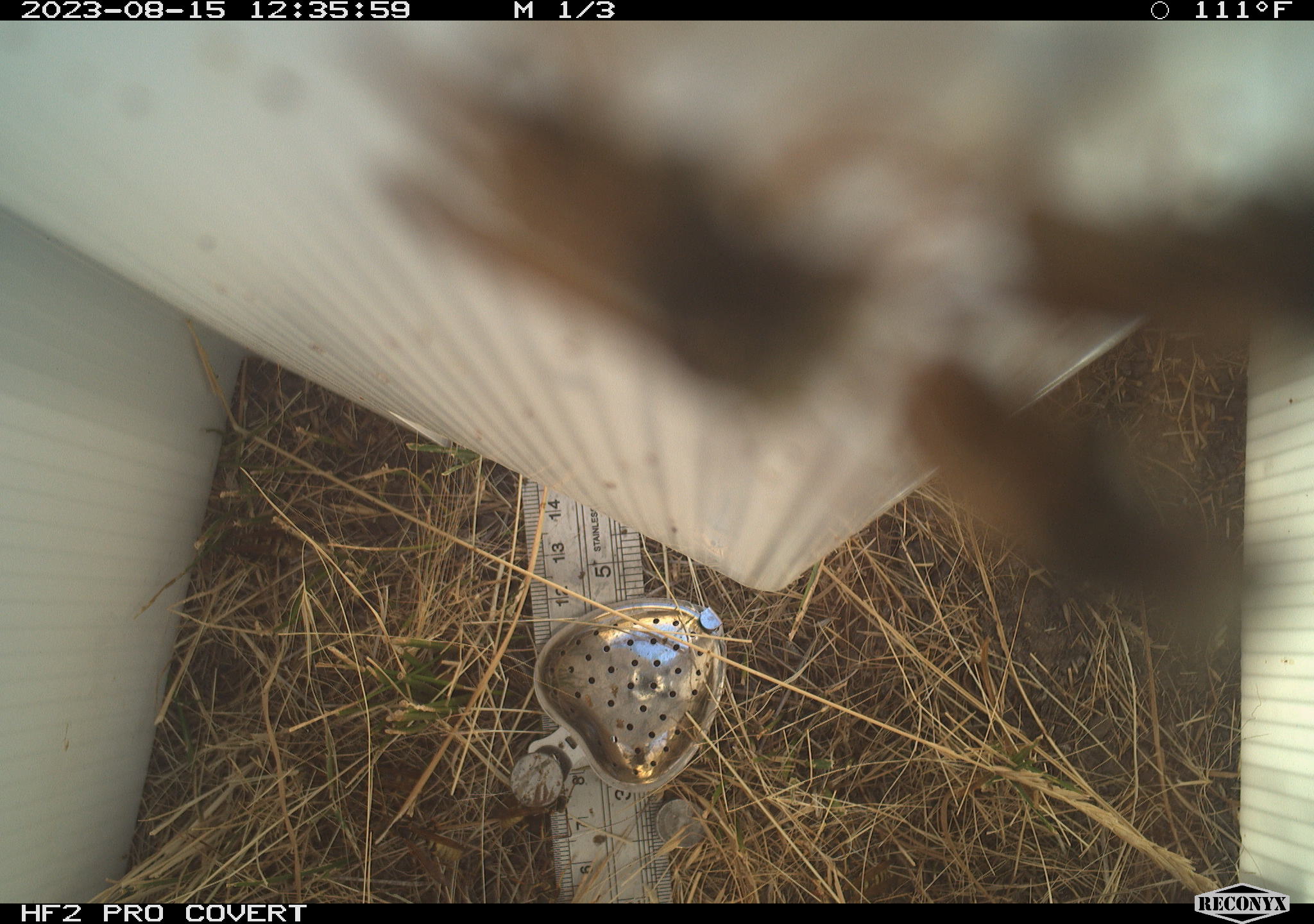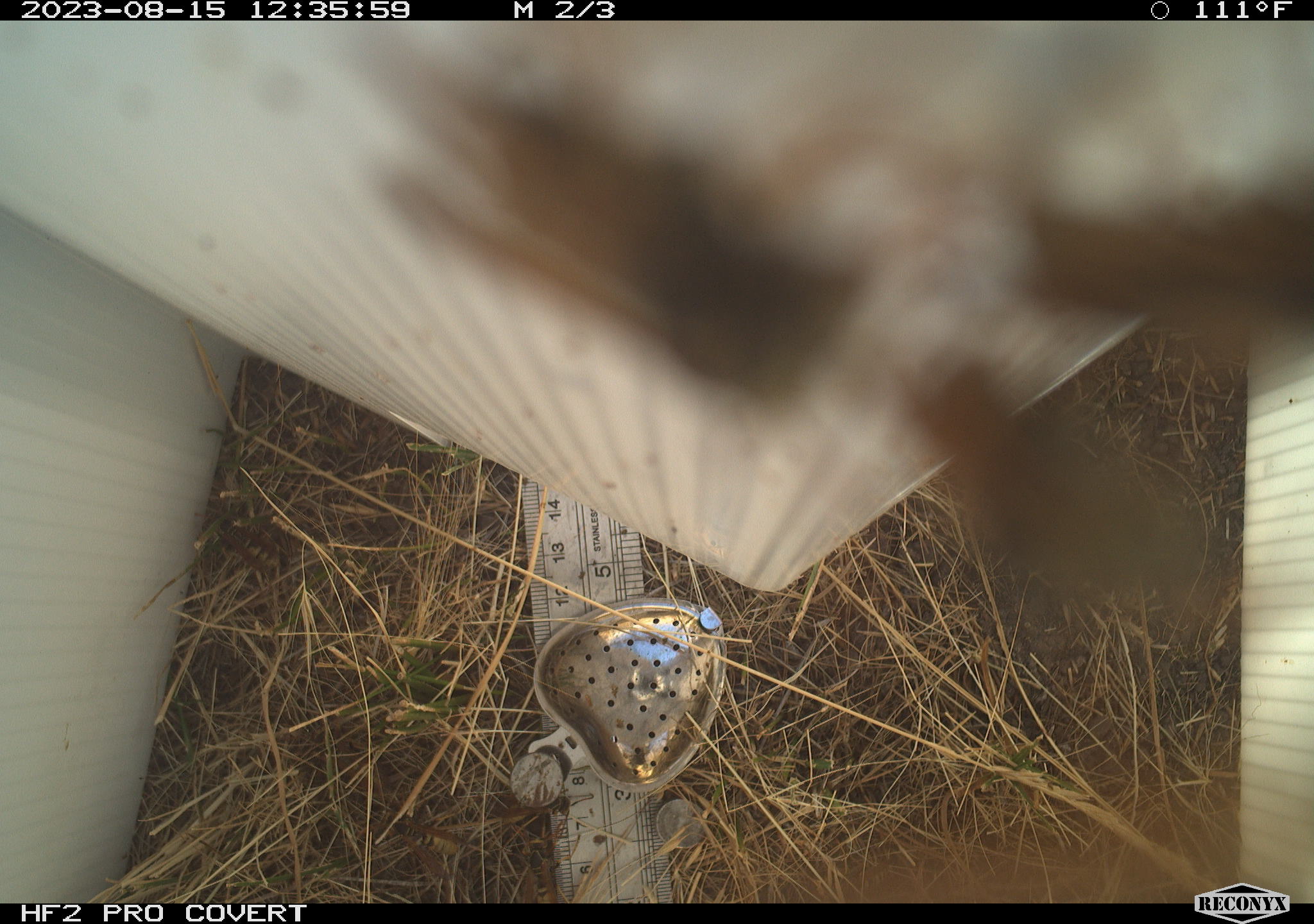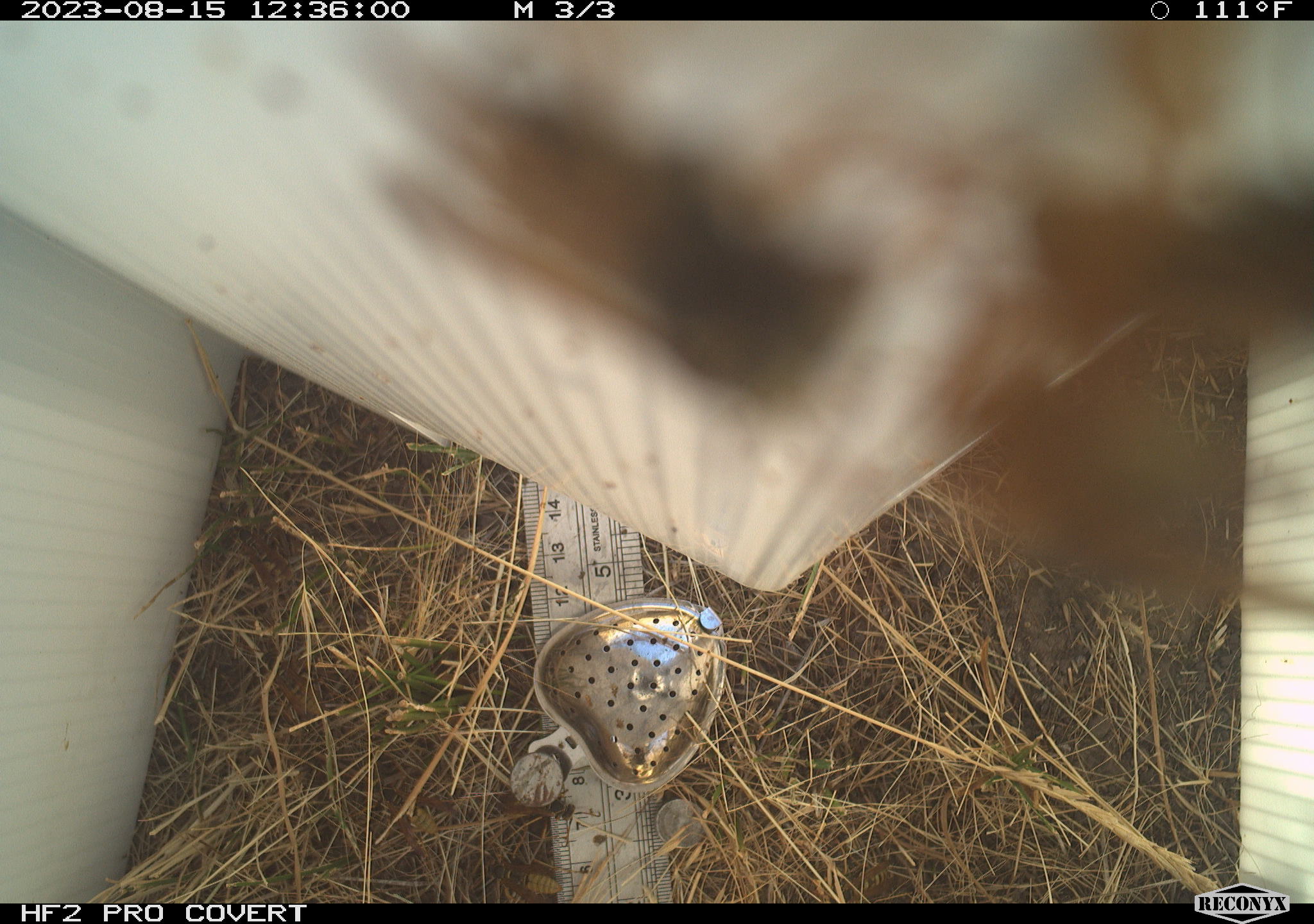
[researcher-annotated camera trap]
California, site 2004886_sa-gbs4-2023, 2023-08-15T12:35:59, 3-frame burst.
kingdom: Animalia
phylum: Arthropoda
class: Insecta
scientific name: Insecta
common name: insect